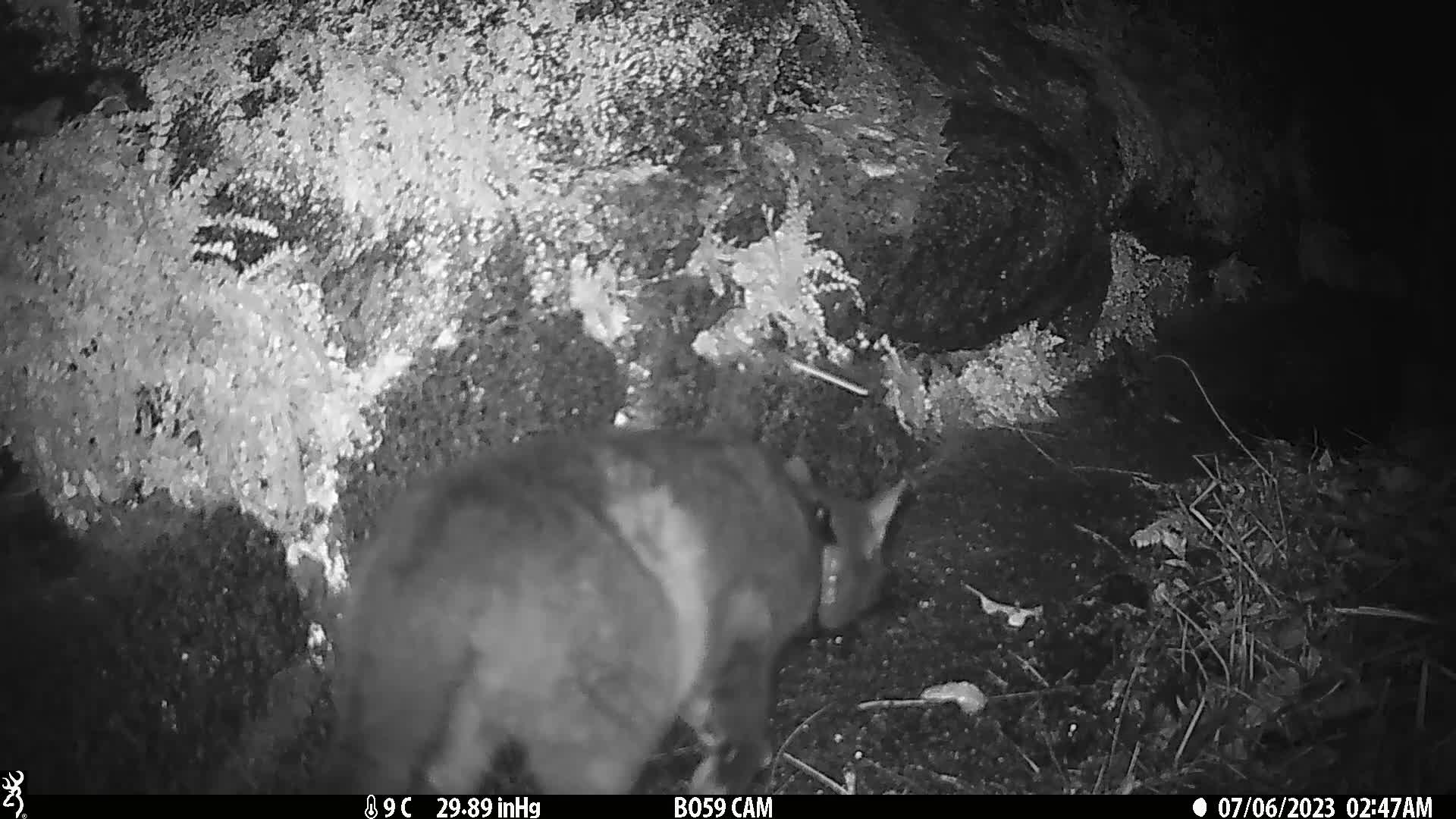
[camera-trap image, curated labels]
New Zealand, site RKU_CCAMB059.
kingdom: Animalia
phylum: Chordata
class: Mammalia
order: Carnivora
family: Felidae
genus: Felis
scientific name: Felis catus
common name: domestic cat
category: cat